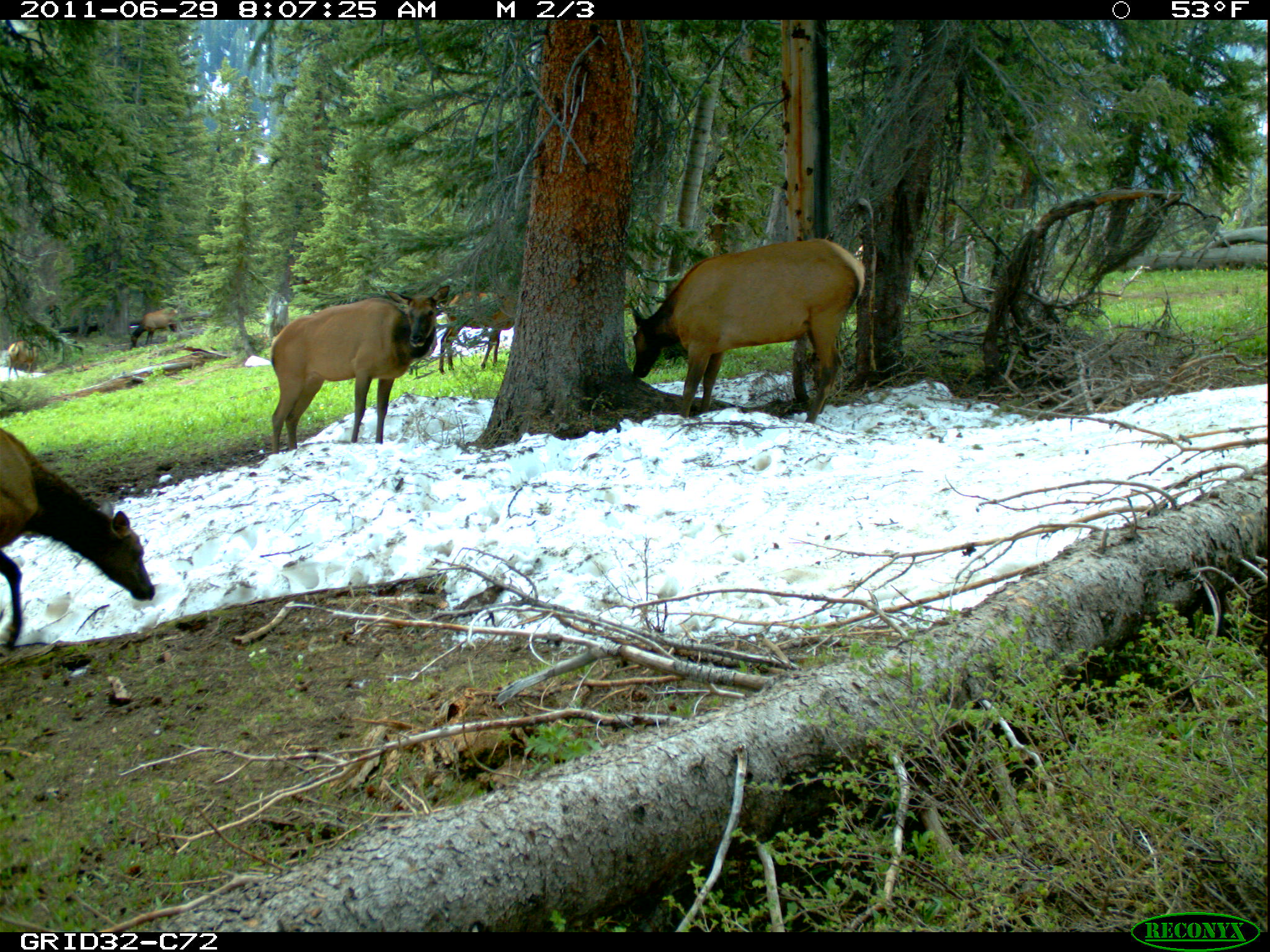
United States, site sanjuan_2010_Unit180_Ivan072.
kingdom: Animalia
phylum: Chordata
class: Mammalia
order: Artiodactyla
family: Cervidae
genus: Cervus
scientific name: Cervus elaphus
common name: red deer